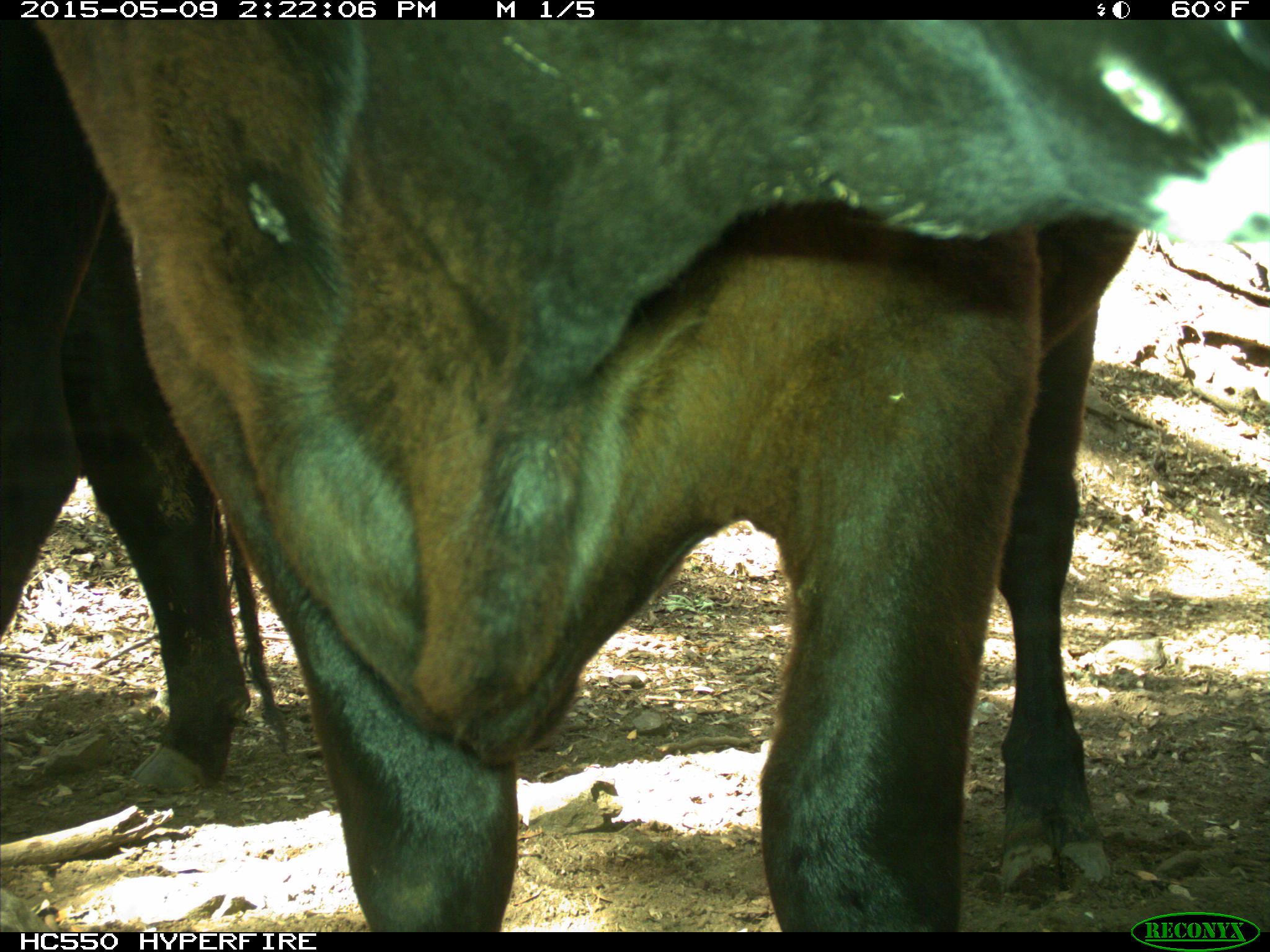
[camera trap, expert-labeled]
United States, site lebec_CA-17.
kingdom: Animalia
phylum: Chordata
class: Mammalia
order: Artiodactyla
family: Bovidae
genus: Bos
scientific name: Bos taurus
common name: domestic cow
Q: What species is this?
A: Bos taurus (domestic cow).